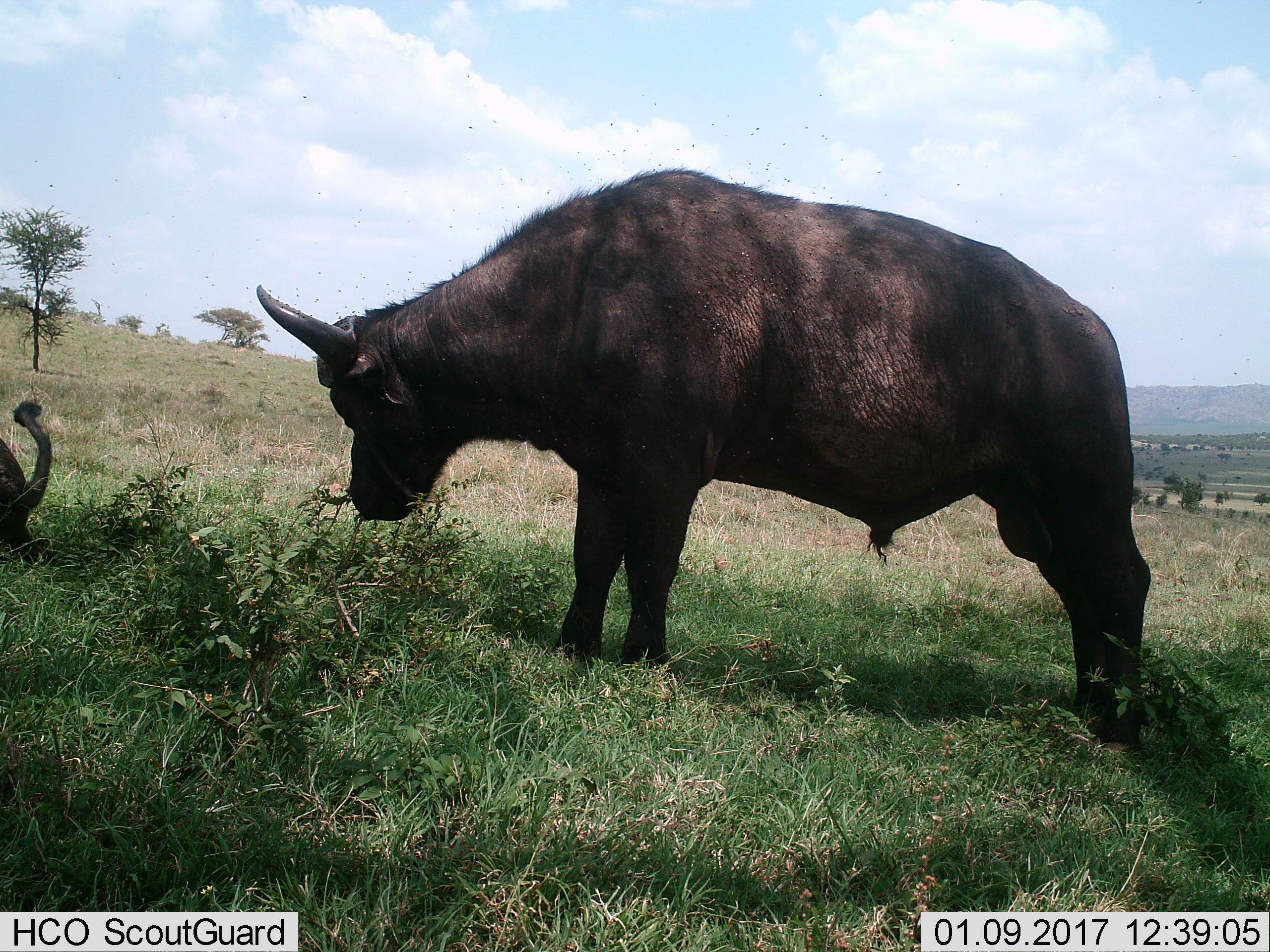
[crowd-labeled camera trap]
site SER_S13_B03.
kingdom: Animalia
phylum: Chordata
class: Mammalia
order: Artiodactyla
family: Bovidae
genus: Syncerus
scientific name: Syncerus caffer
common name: african buffalo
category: buffalo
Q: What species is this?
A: Buffalo (african buffalo) (Syncerus caffer).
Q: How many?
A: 2.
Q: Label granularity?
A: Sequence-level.